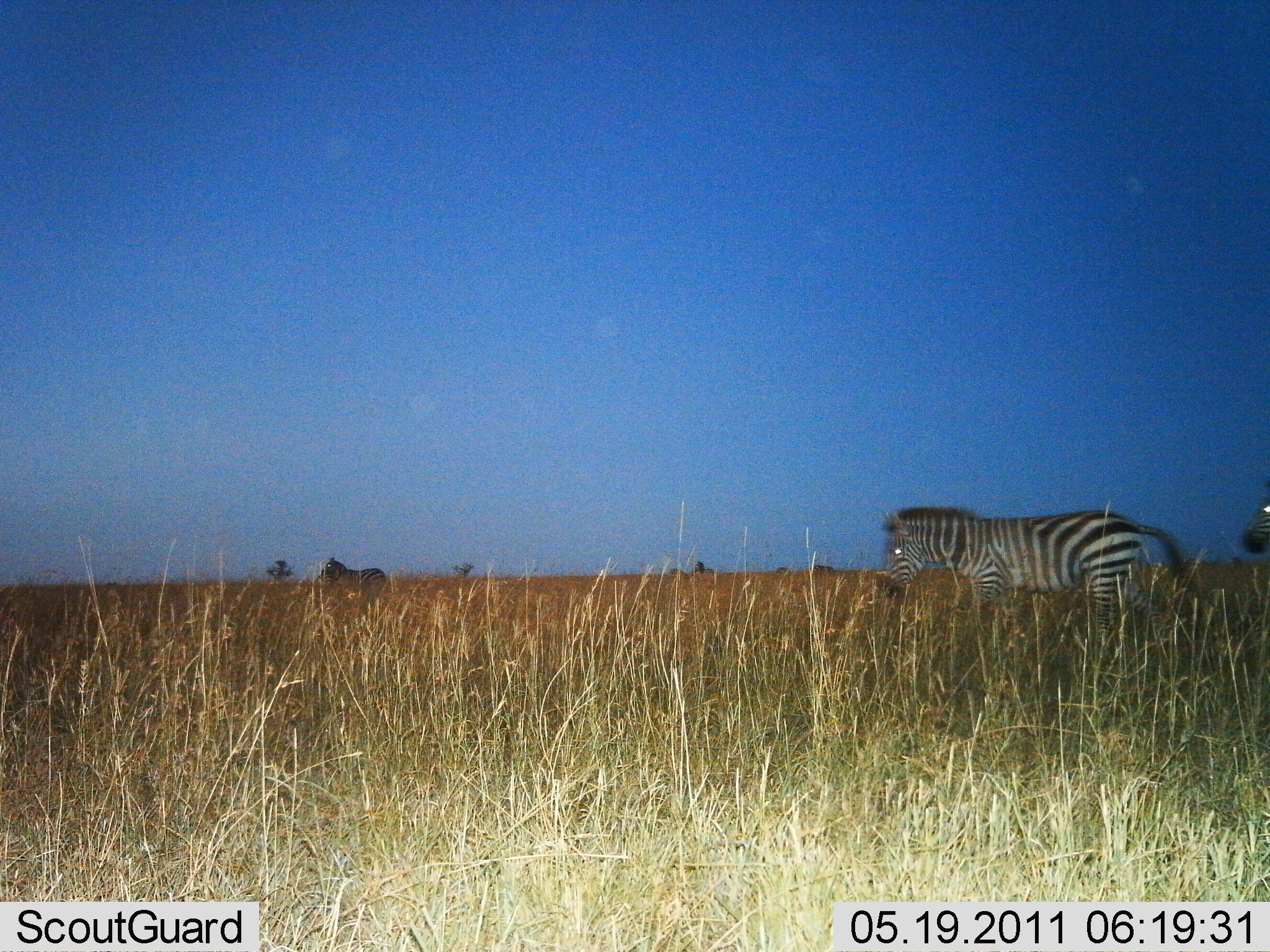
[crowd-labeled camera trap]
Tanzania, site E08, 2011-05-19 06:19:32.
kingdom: Animalia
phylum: Chordata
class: Mammalia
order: Perissodactyla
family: Equidae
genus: Equus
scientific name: Equus quagga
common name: plains zebra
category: zebra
Zebra (plains zebra) (Equus quagga), count 3. Behavior (volunteer vote fractions): standing 18%, resting 0%, moving 100%, interacting 0%. Young present (vote fraction): 0%. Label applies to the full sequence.